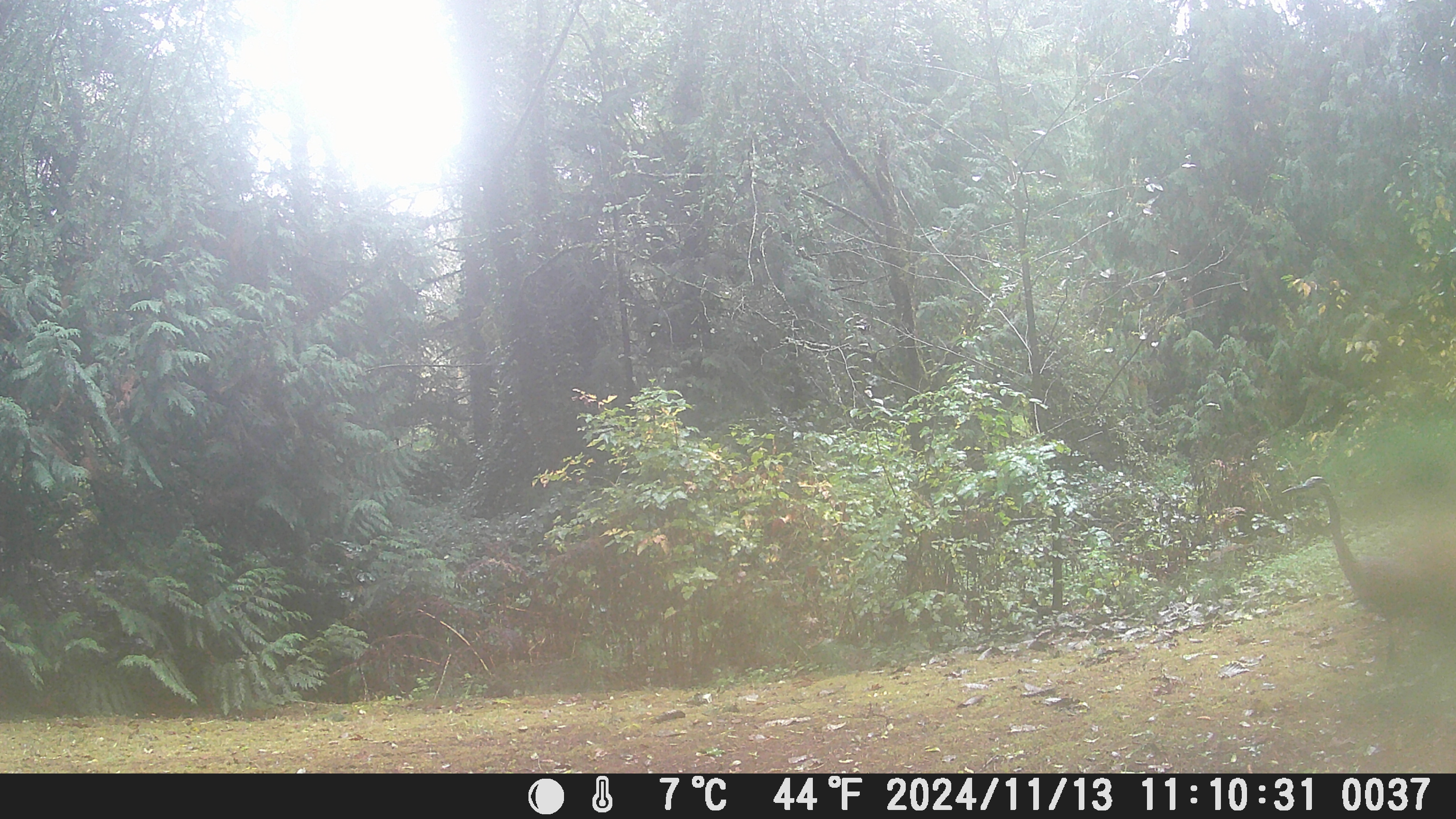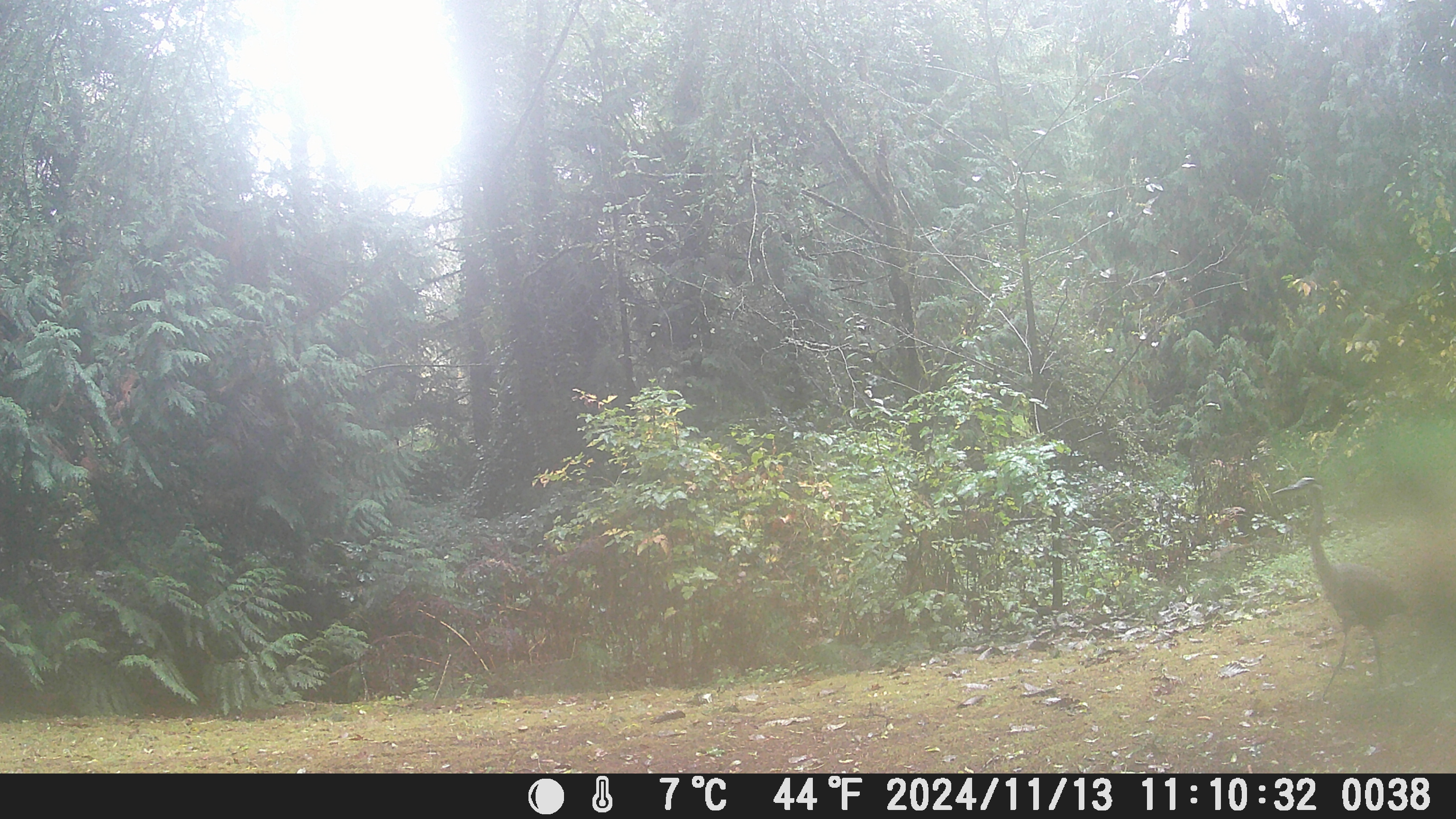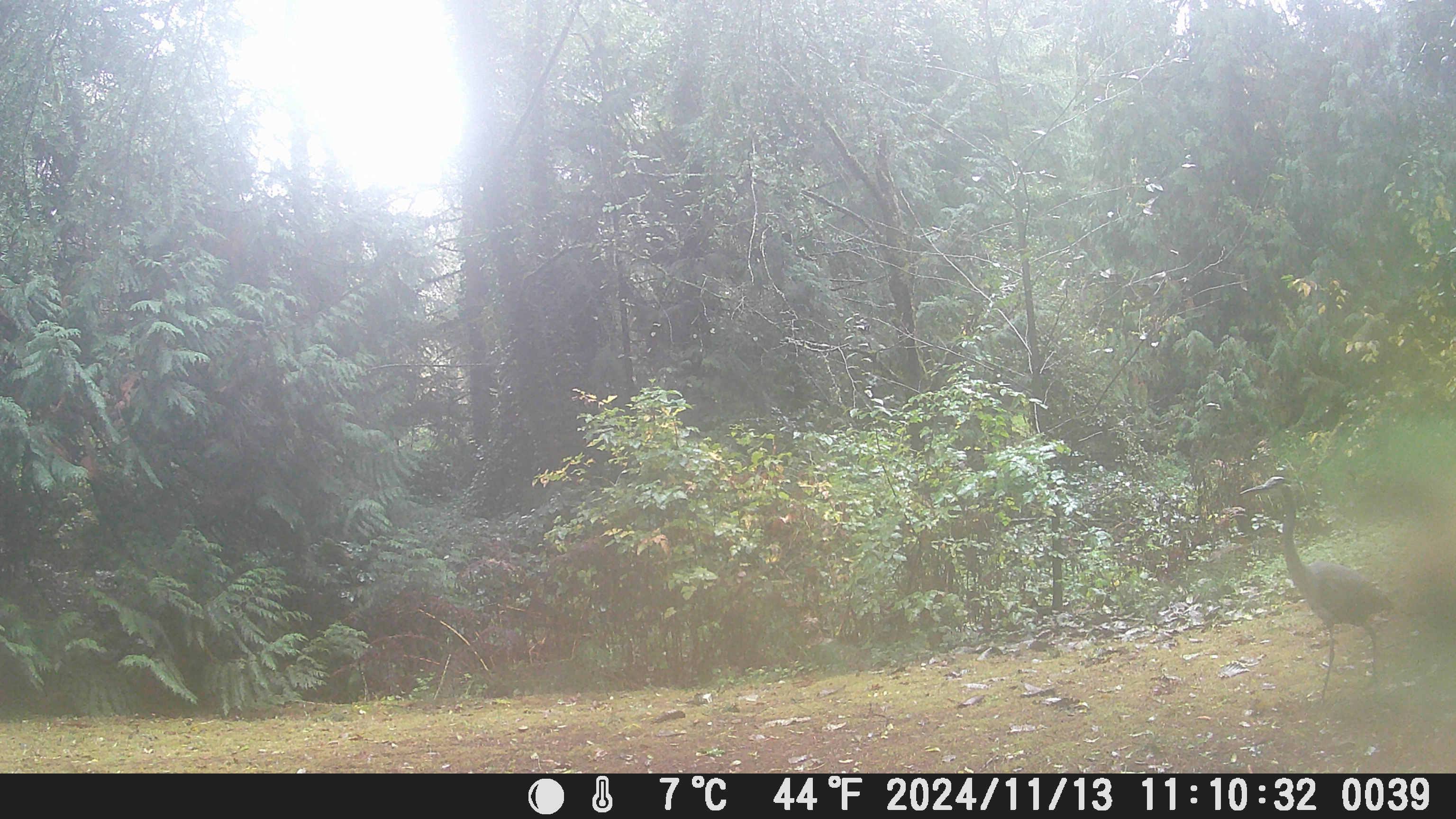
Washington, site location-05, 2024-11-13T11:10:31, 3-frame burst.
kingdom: Animalia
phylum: Chordata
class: Aves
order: Pelecaniformes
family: Ardeidae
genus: Ardea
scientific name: Ardea herodias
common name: great blue heron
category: heron